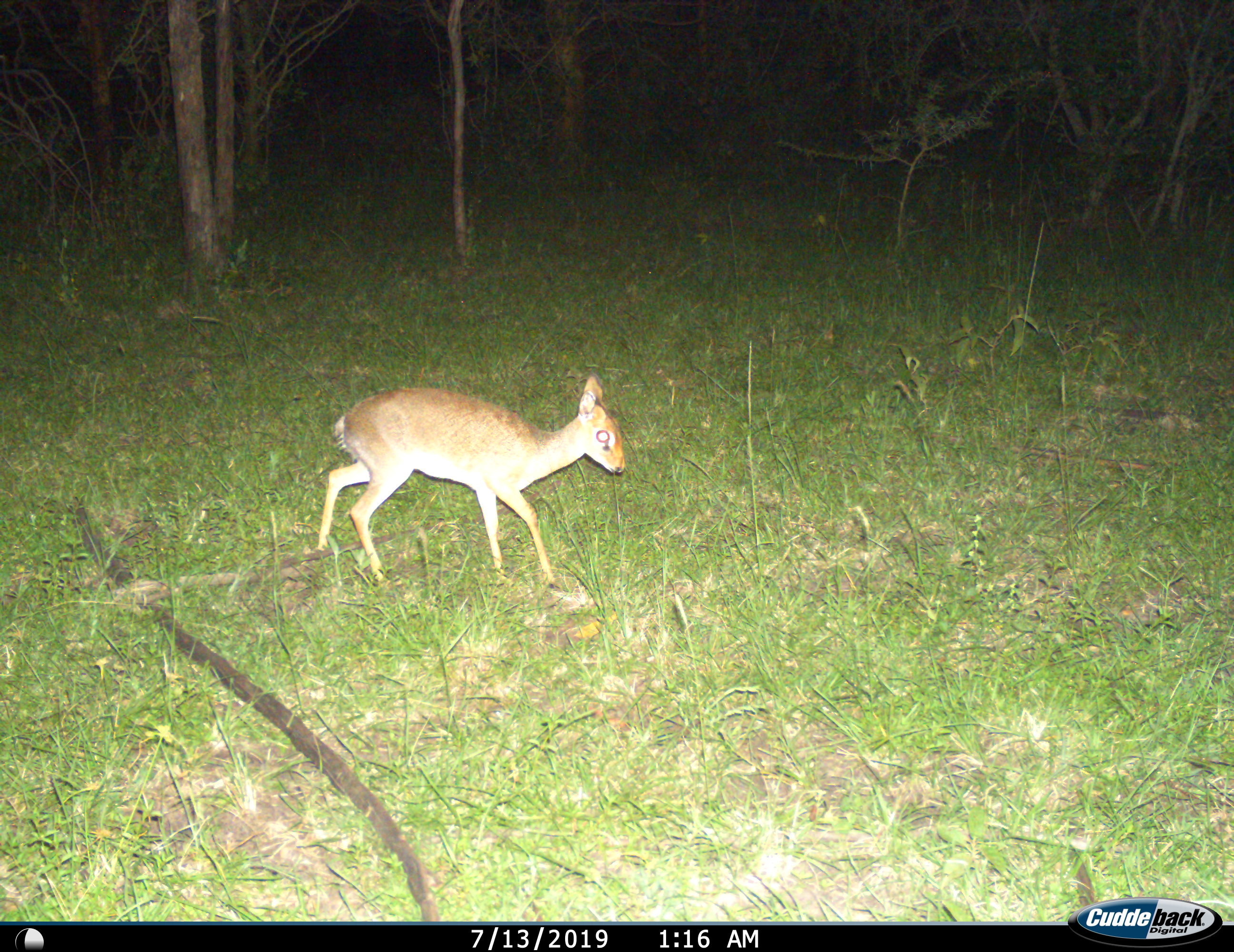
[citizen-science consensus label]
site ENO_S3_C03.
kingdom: Animalia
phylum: Chordata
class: Mammalia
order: Artiodactyla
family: Bovidae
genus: Madoqua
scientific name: Madoqua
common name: dik-dik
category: dikdik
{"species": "dikdik (dik-dik) (Madoqua)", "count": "1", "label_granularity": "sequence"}